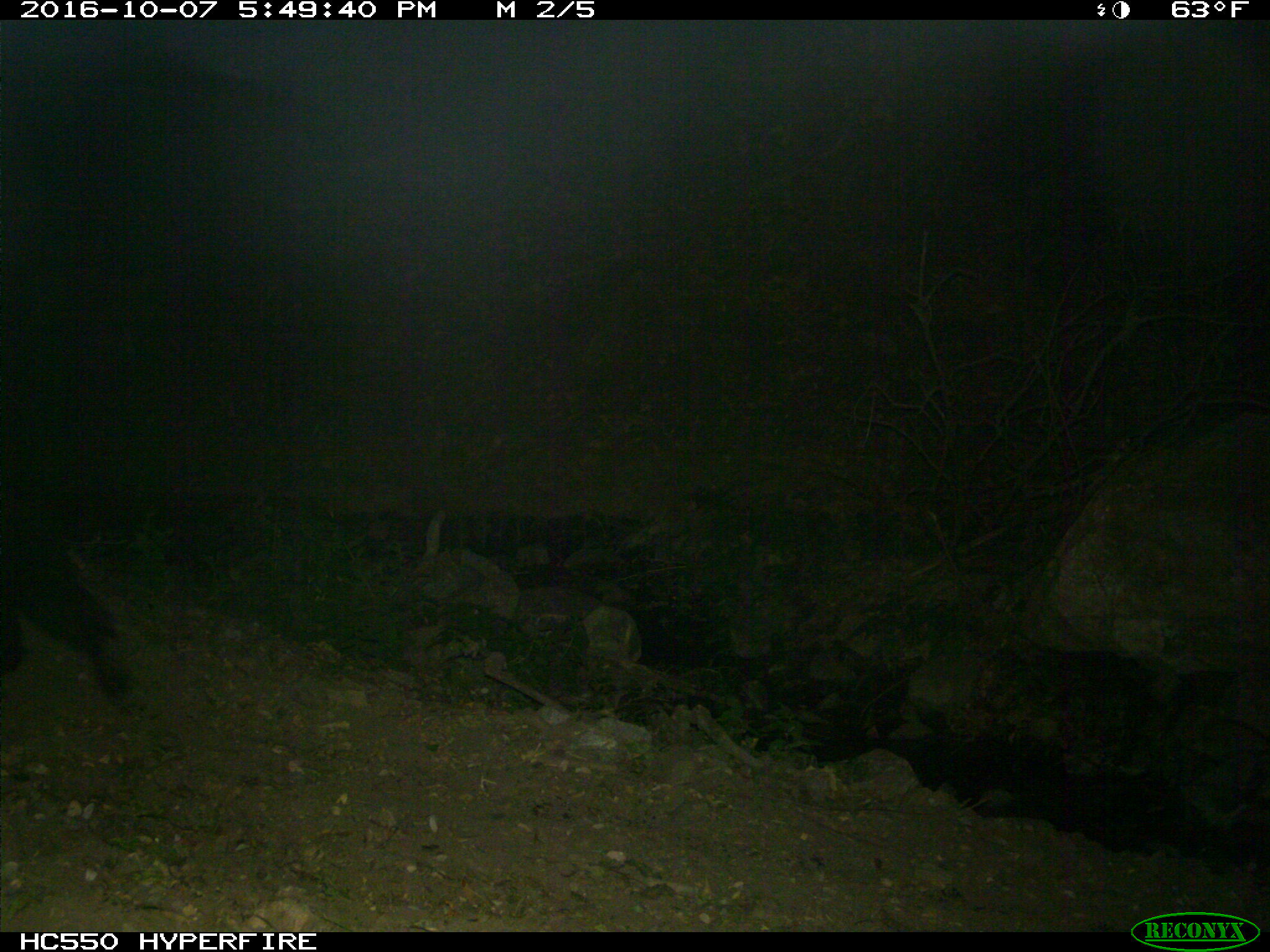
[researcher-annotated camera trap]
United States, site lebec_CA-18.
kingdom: Animalia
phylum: Chordata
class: Mammalia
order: Carnivora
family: Ursidae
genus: Ursus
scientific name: Ursus americanus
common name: american black bear